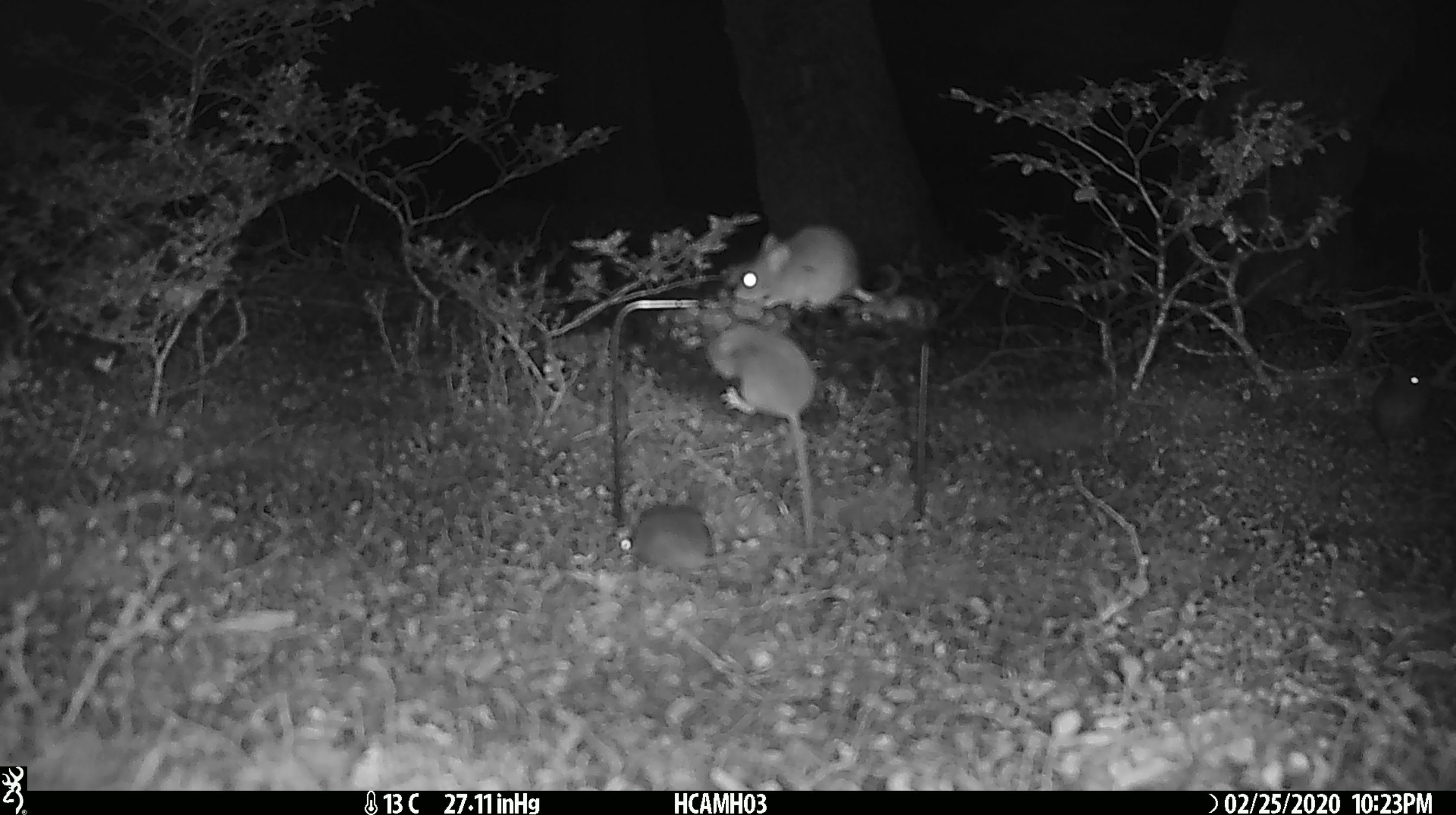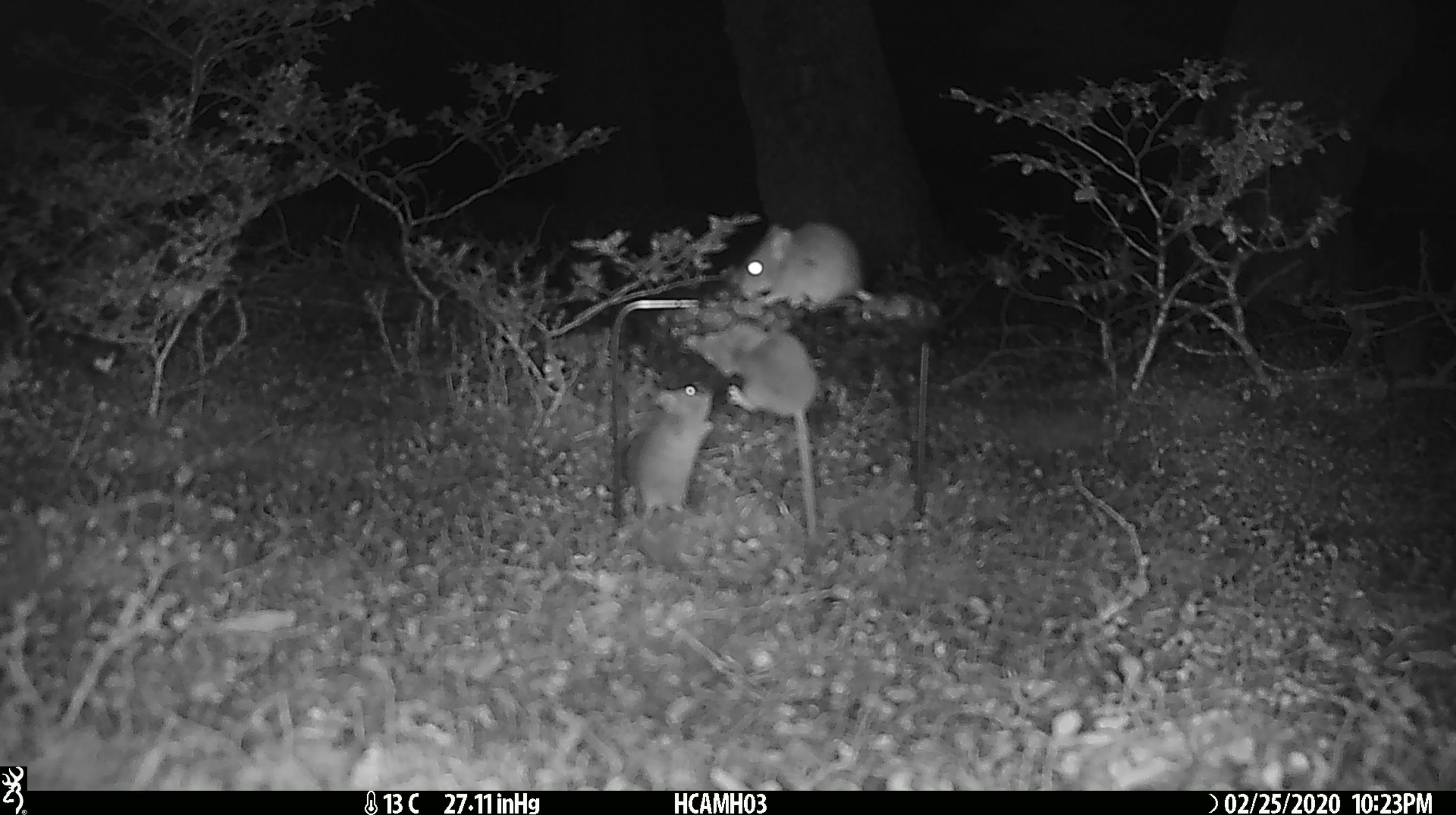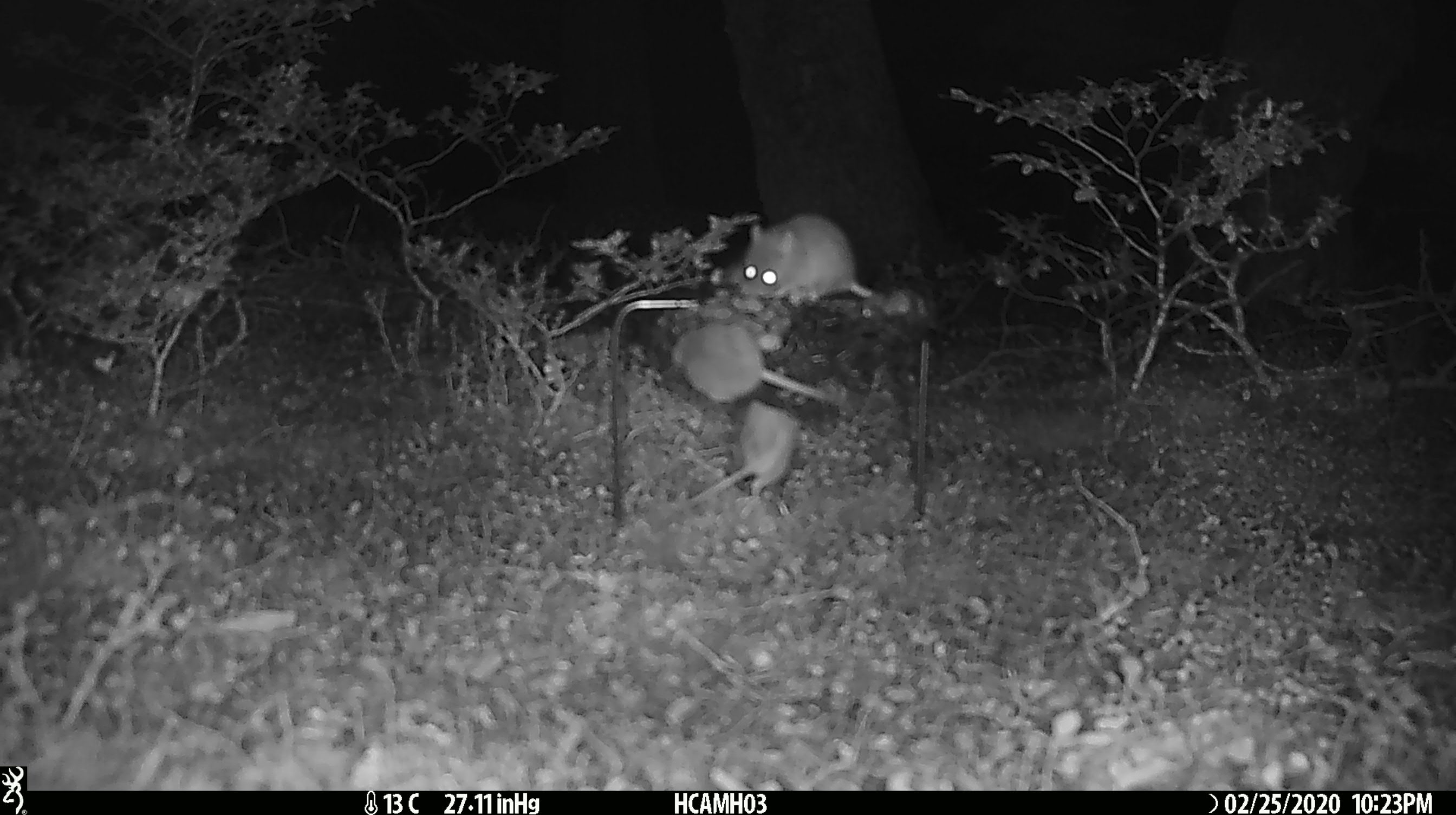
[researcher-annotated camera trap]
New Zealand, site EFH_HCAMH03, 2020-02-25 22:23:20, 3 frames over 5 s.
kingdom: Animalia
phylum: Chordata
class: Mammalia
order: Rodentia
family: Muridae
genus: Mus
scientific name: Mus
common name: mouse